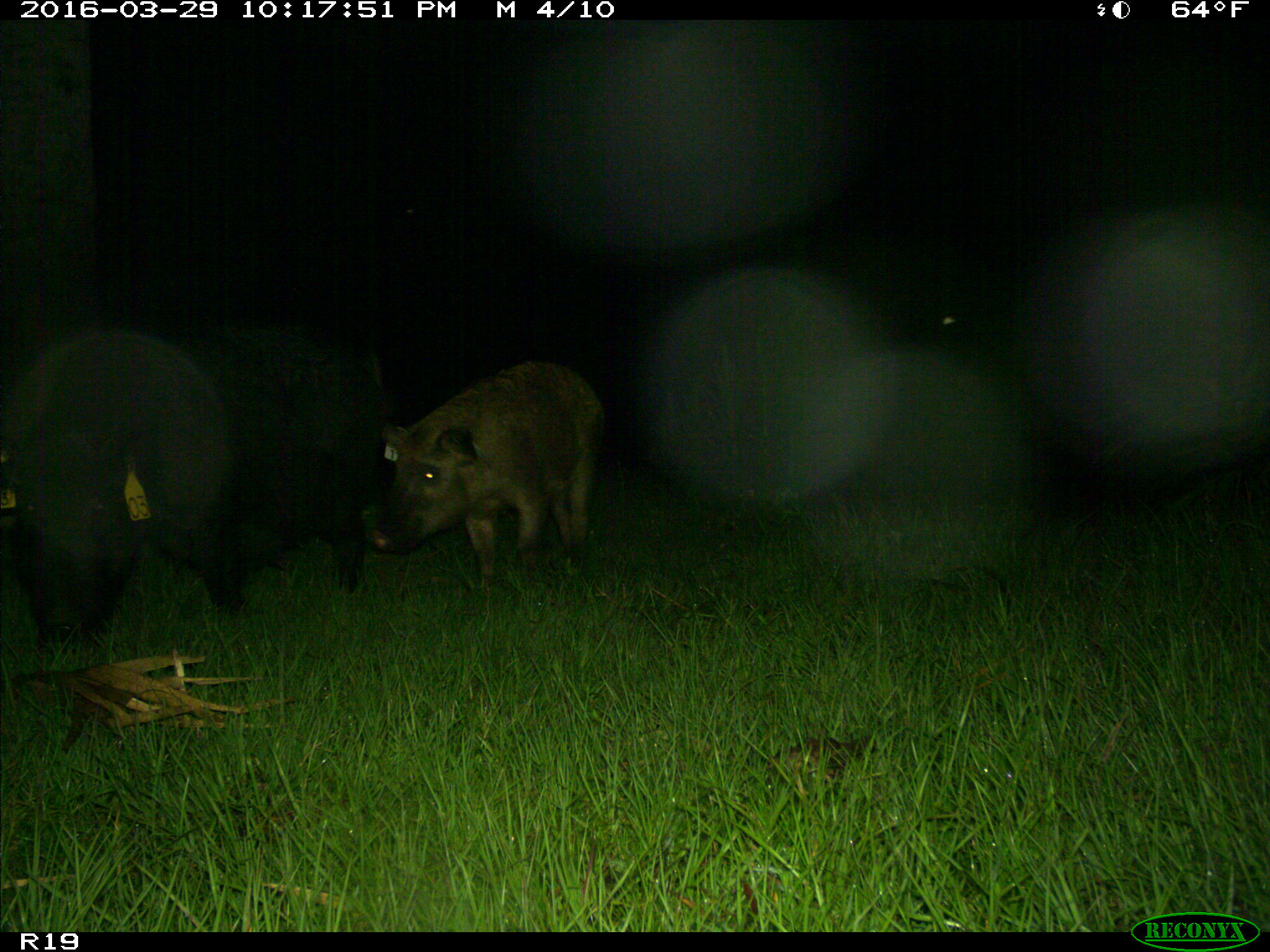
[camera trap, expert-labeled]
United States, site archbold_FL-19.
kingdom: Animalia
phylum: Chordata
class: Mammalia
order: Artiodactyla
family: Suidae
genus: Sus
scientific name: Sus scrofa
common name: wild boar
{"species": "Sus scrofa (wild boar)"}